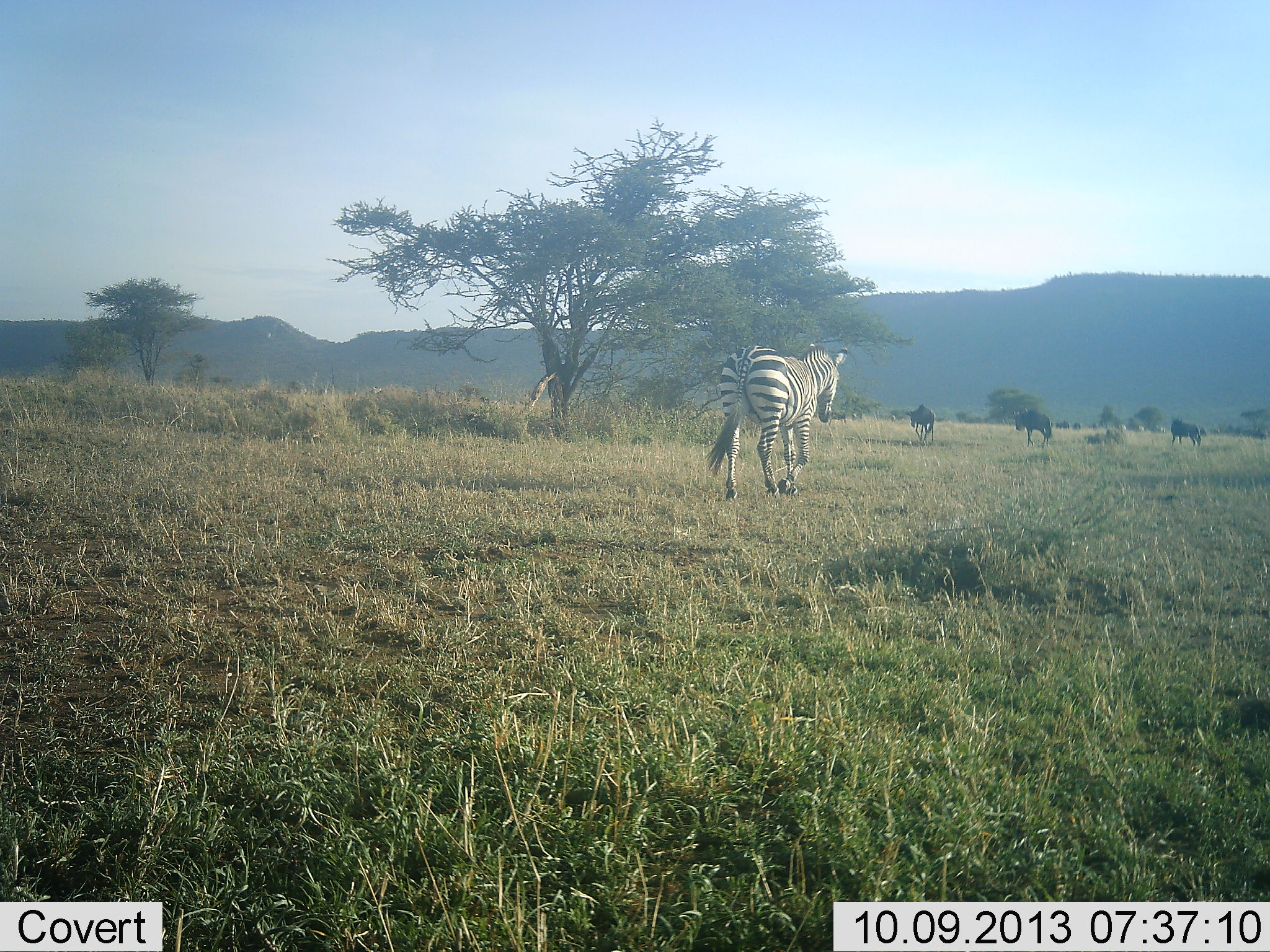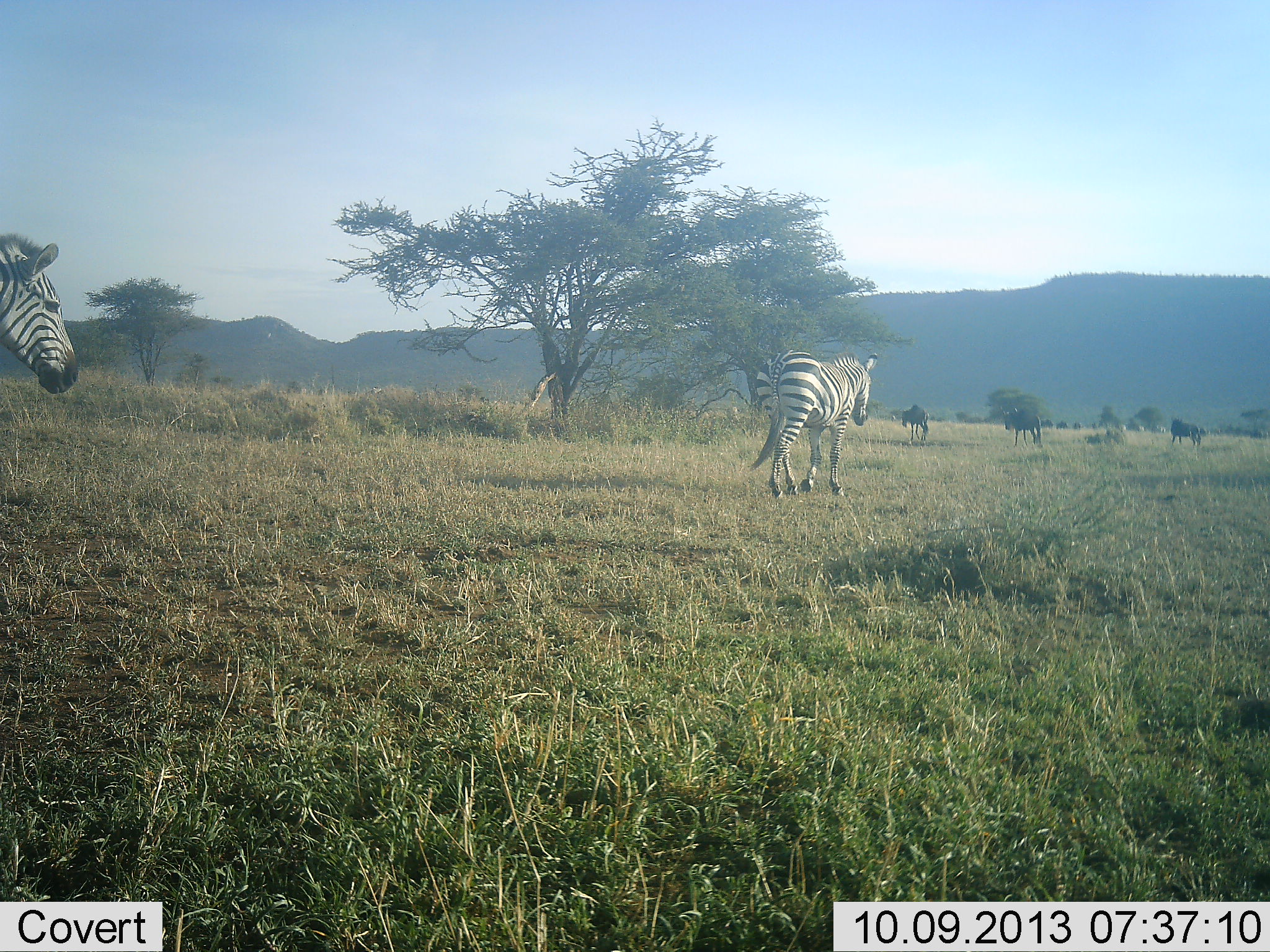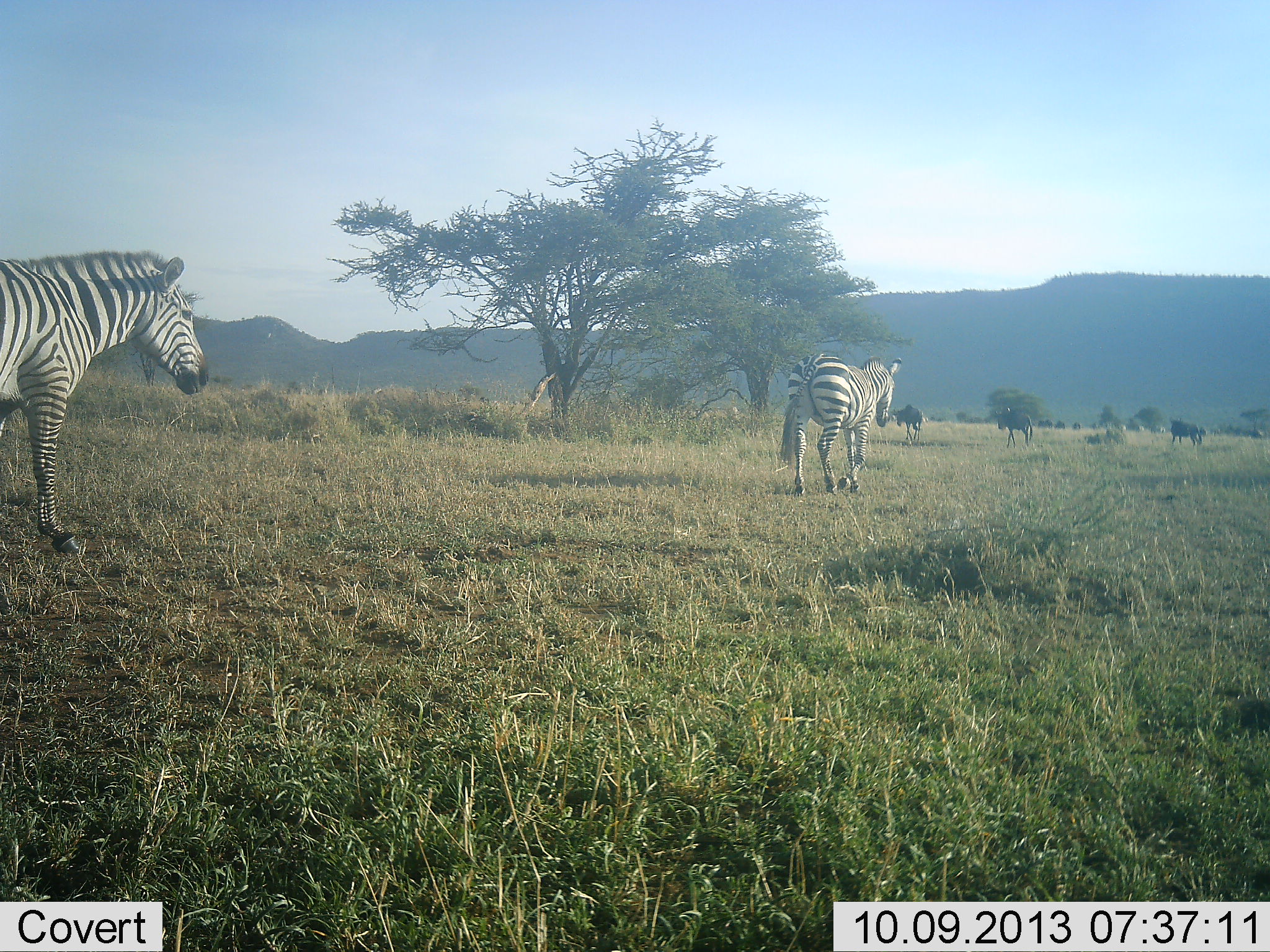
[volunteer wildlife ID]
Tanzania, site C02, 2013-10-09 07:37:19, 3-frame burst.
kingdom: Animalia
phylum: Chordata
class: Mammalia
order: Artiodactyla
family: Bovidae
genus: Connochaetes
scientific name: Connochaetes taurinus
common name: blue wildebeest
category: wildebeest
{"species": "wildebeest (blue wildebeest) (Connochaetes taurinus)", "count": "4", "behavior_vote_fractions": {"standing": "30%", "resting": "0%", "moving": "90%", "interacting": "0%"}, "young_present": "0%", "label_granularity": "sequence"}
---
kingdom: Animalia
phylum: Chordata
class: Mammalia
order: Perissodactyla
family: Equidae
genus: Equus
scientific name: Equus quagga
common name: plains zebra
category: zebra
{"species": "zebra (plains zebra) (Equus quagga)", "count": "2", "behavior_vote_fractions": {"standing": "0%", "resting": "0%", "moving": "100%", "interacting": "0%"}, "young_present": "0%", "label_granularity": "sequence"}